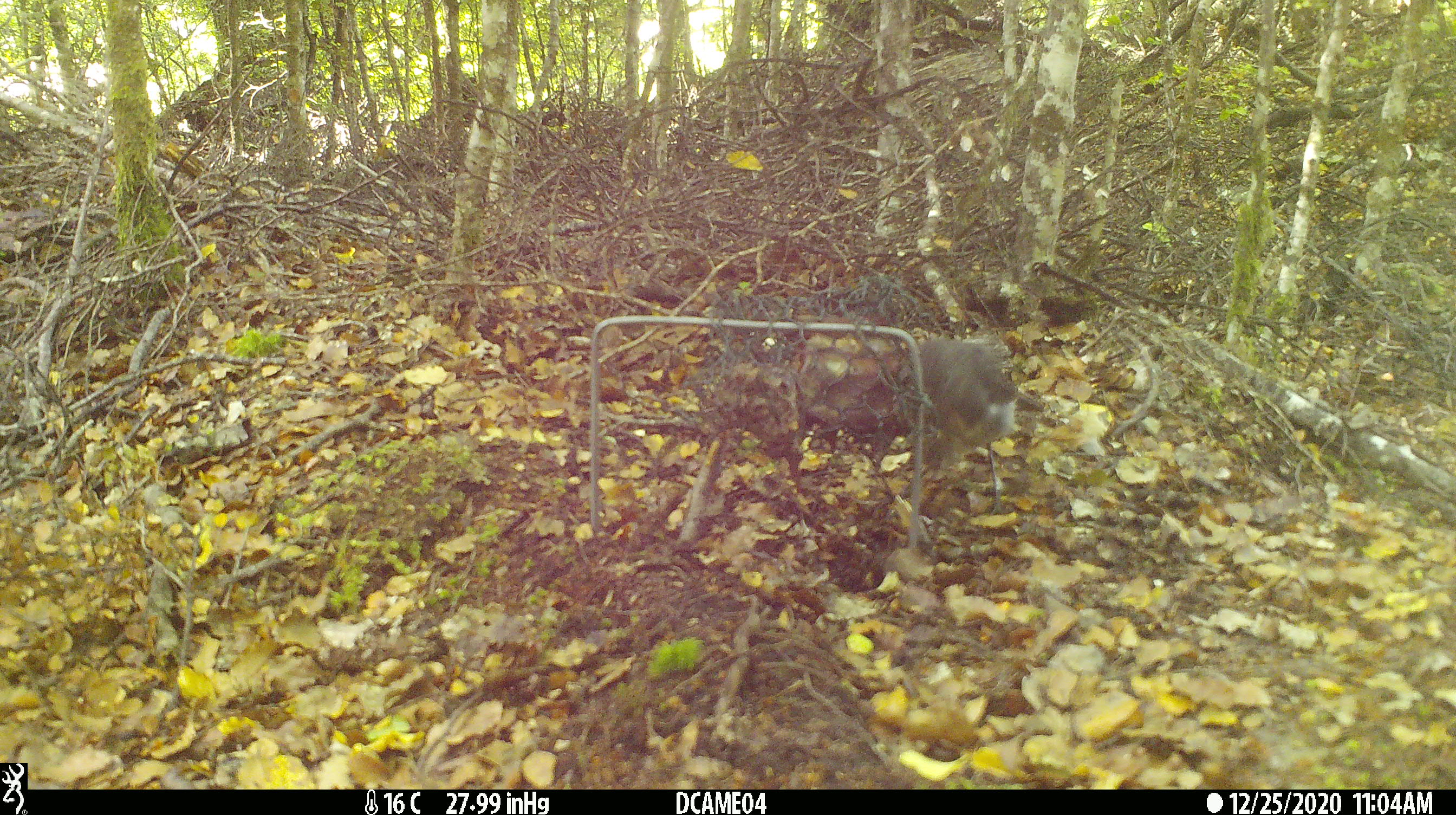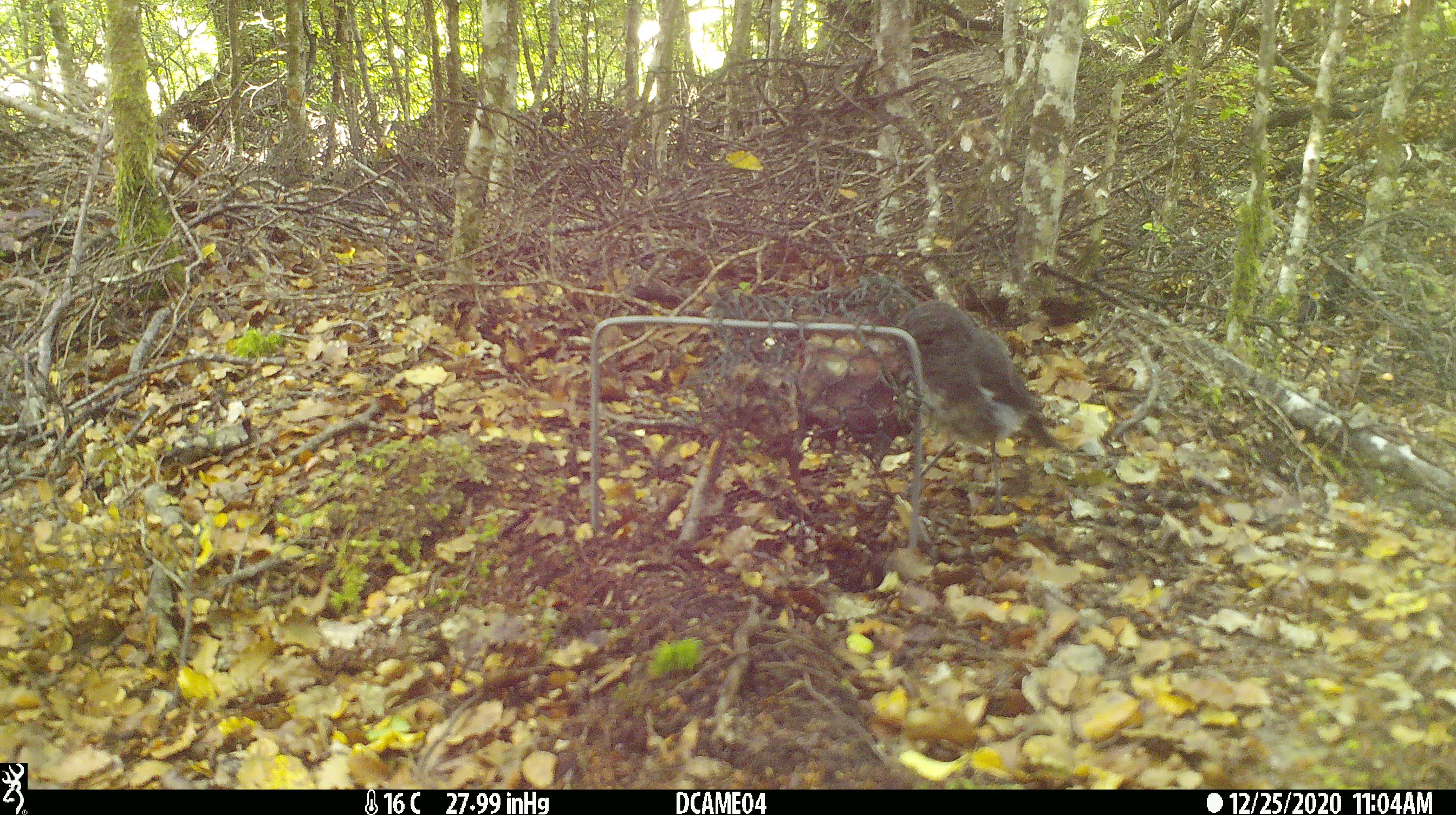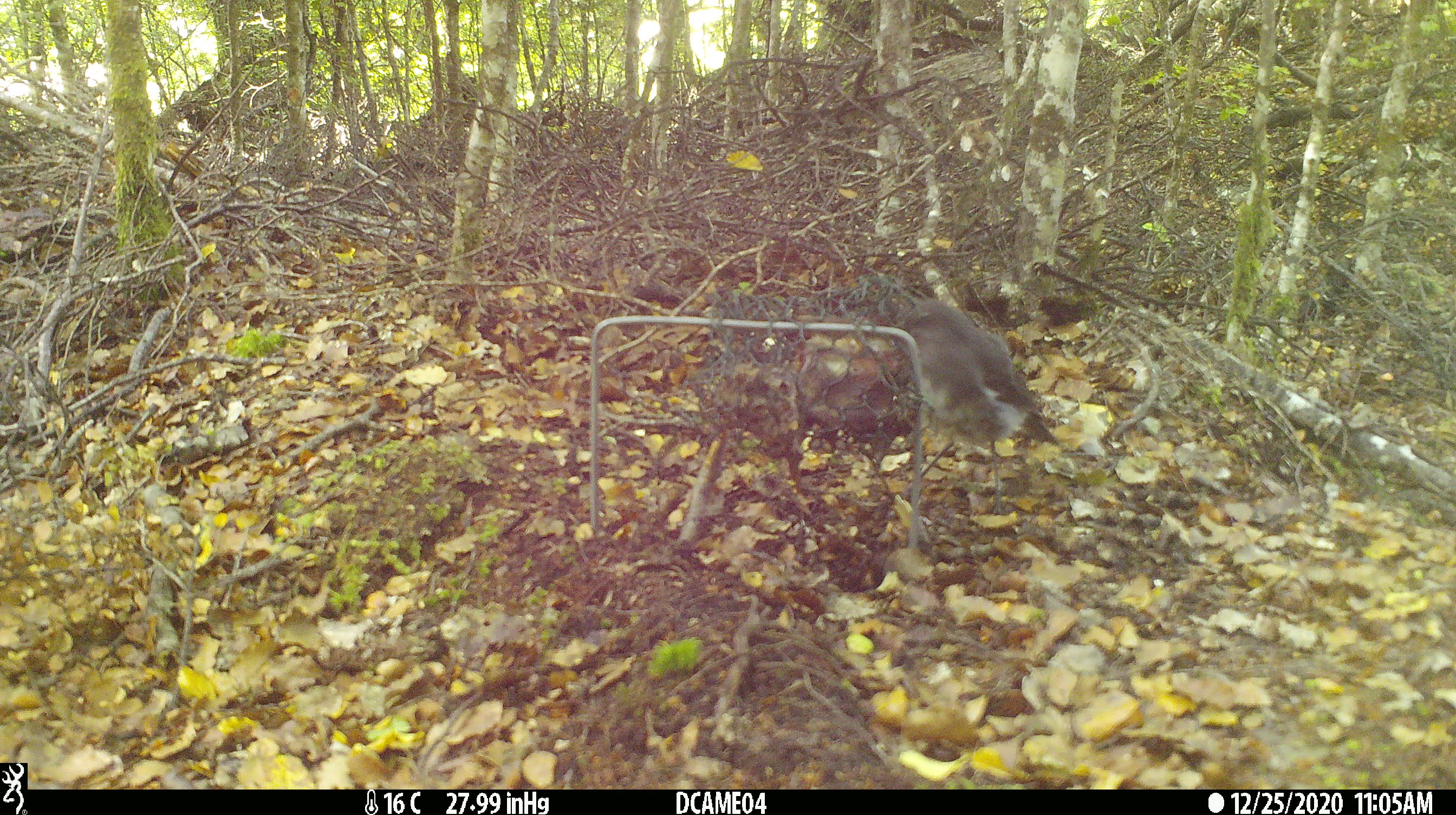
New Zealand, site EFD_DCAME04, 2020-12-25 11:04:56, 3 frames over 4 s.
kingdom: Animalia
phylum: Chordata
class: Aves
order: Passeriformes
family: Petroicidae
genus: Petroica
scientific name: Petroica australis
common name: new zealand robin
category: robin